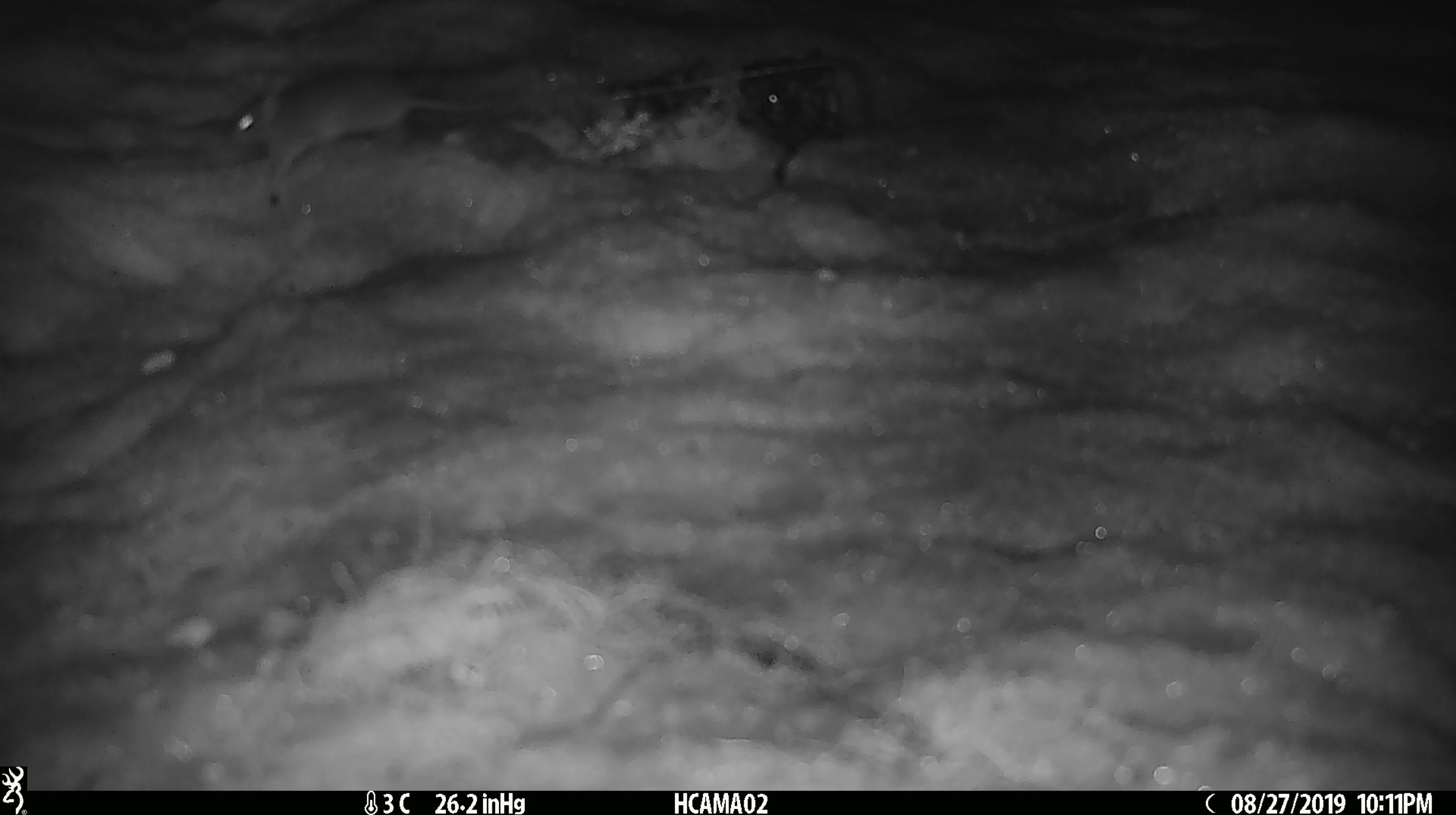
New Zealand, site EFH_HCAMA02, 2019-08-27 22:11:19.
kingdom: Animalia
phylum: Chordata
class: Mammalia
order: Rodentia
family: Muridae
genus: Mus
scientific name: Mus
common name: mouse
Mouse (Mus).